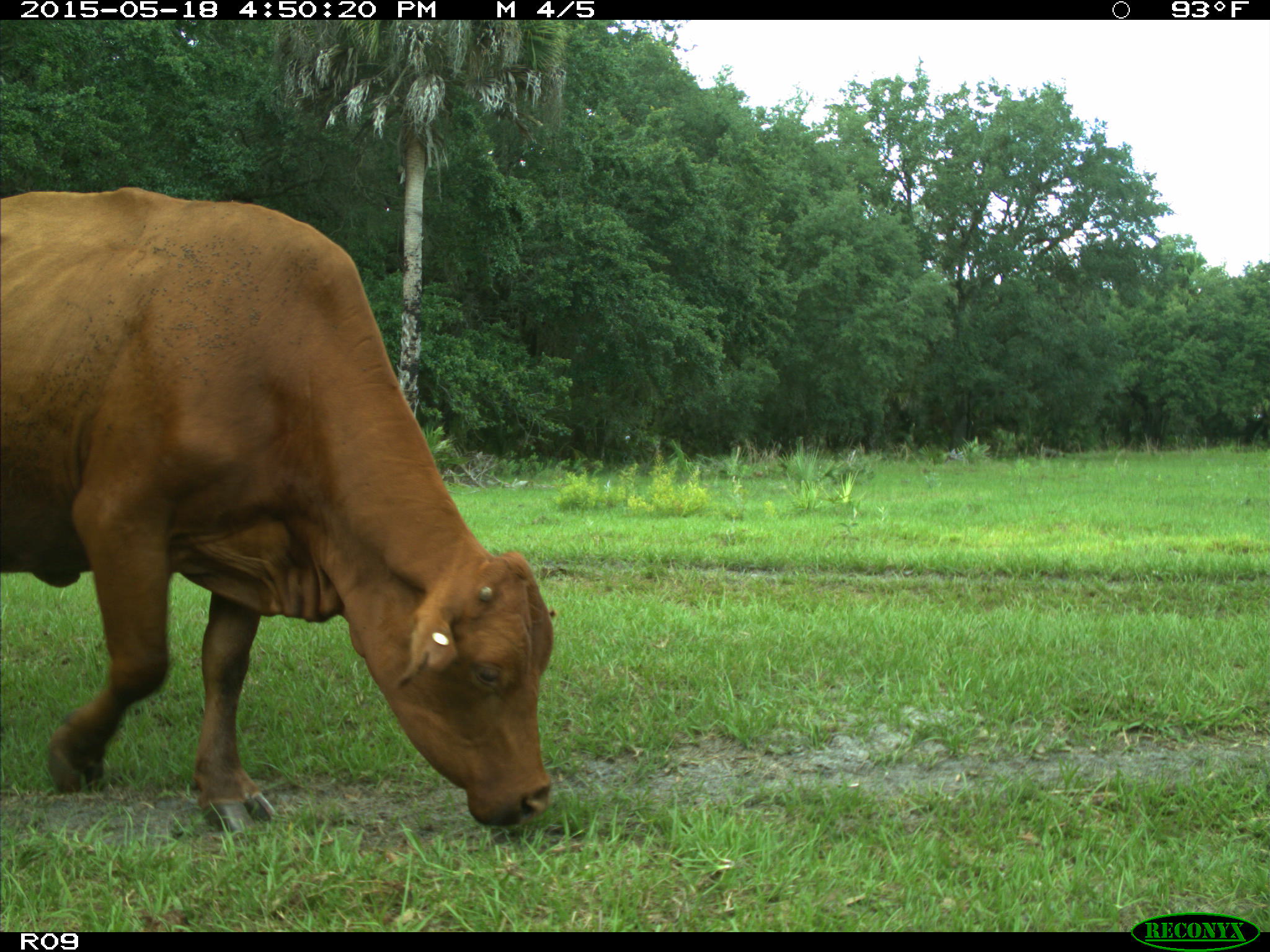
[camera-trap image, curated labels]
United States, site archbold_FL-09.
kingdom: Animalia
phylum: Chordata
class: Mammalia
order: Artiodactyla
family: Bovidae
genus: Bos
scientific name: Bos taurus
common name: domestic cow